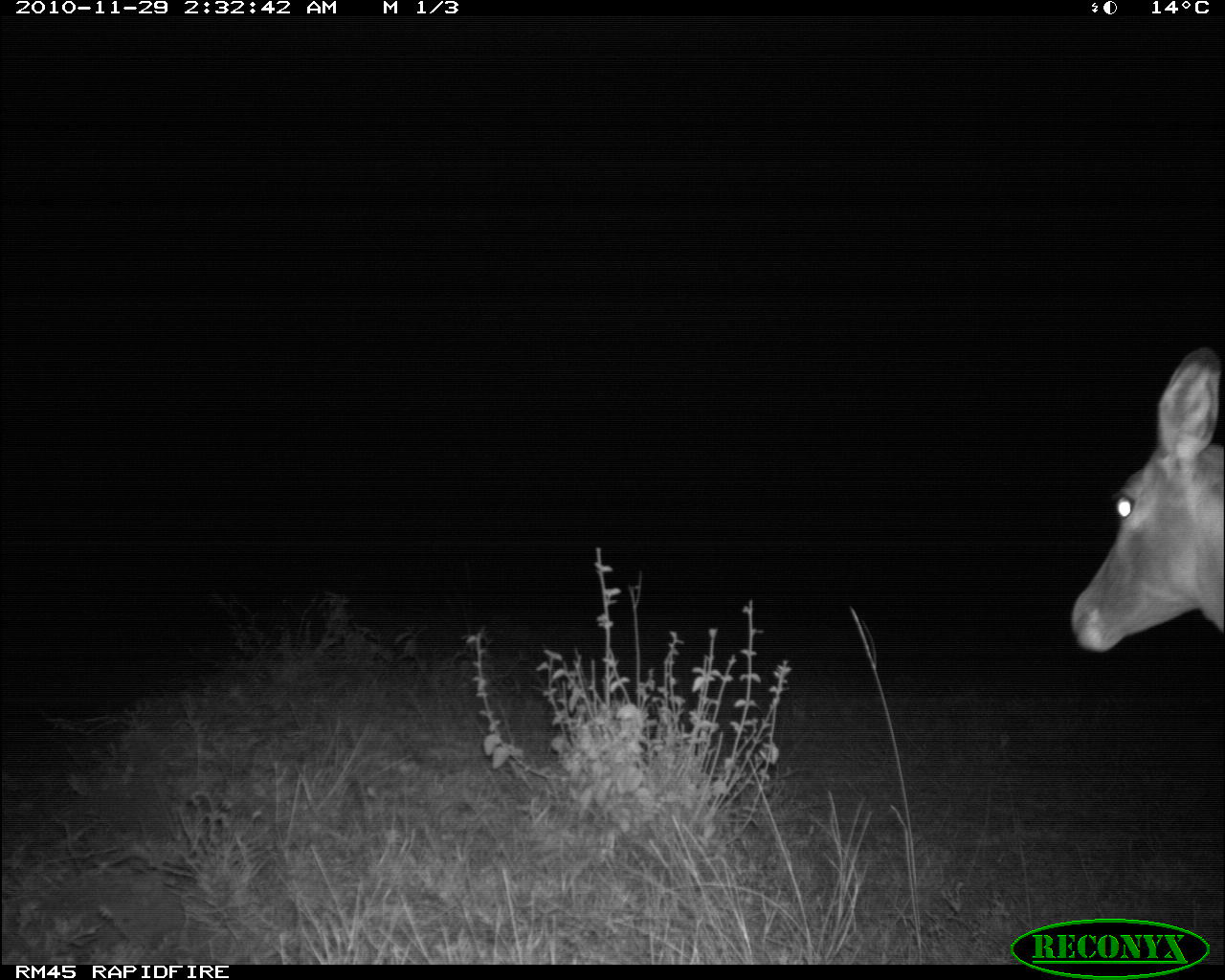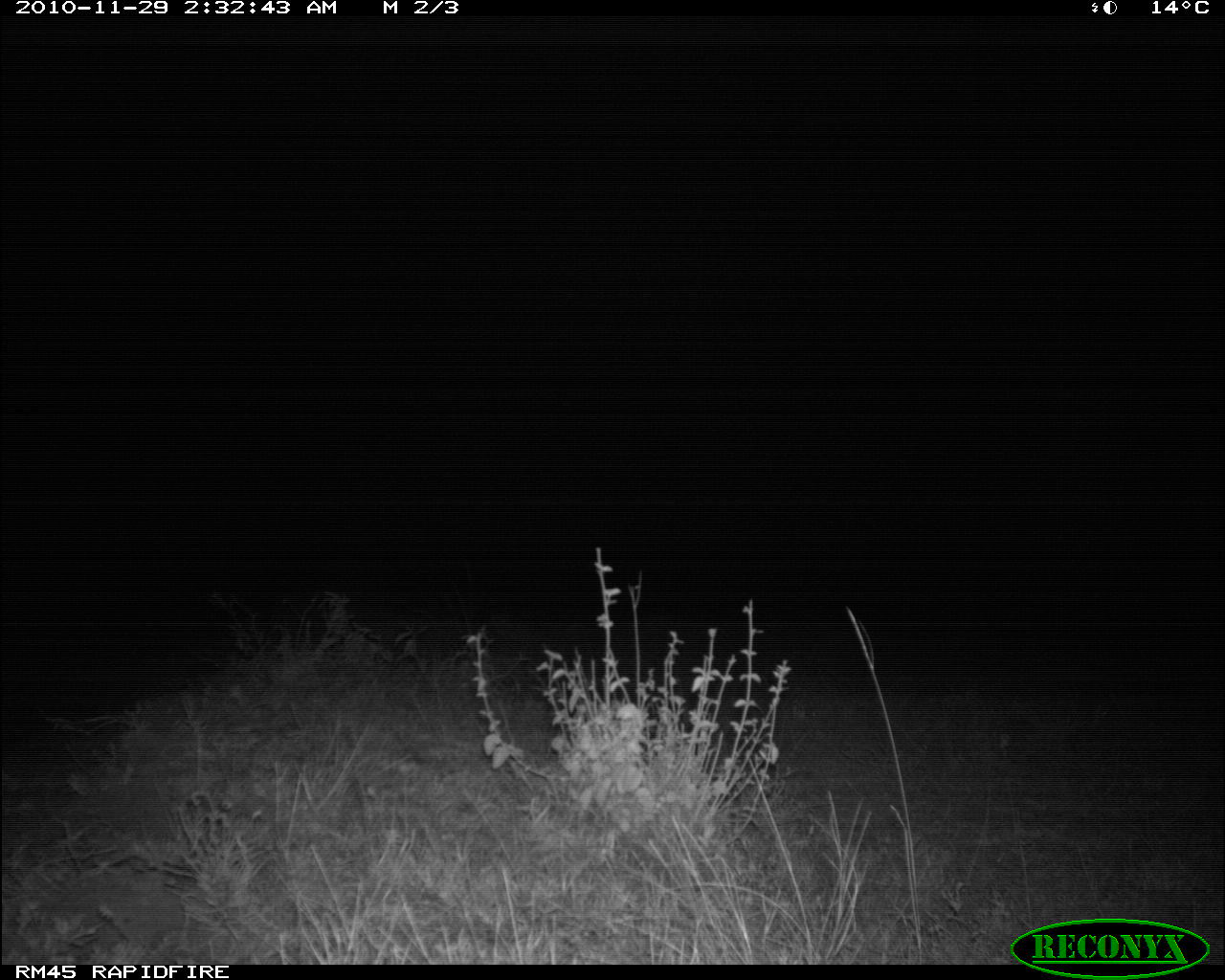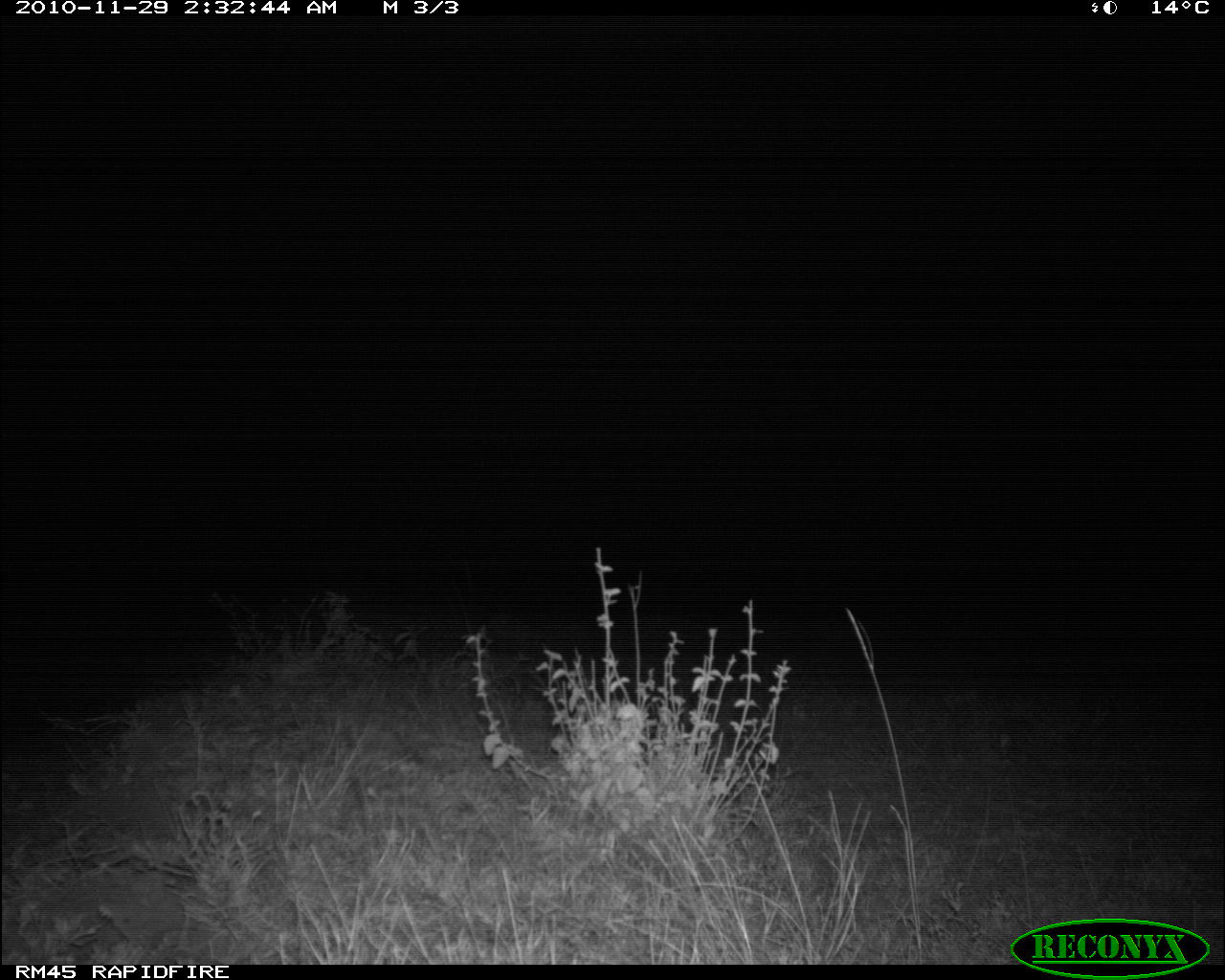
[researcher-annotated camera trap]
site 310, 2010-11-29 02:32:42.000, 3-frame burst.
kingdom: Animalia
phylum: Chordata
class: Mammalia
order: Artiodactyla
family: Bovidae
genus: Aepyceros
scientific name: Aepyceros melampus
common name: impala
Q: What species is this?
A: Aepyceros melampus (impala).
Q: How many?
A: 1.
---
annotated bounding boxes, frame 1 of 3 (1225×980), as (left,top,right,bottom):
aepyceros melampus: (1069,344,1225,653)